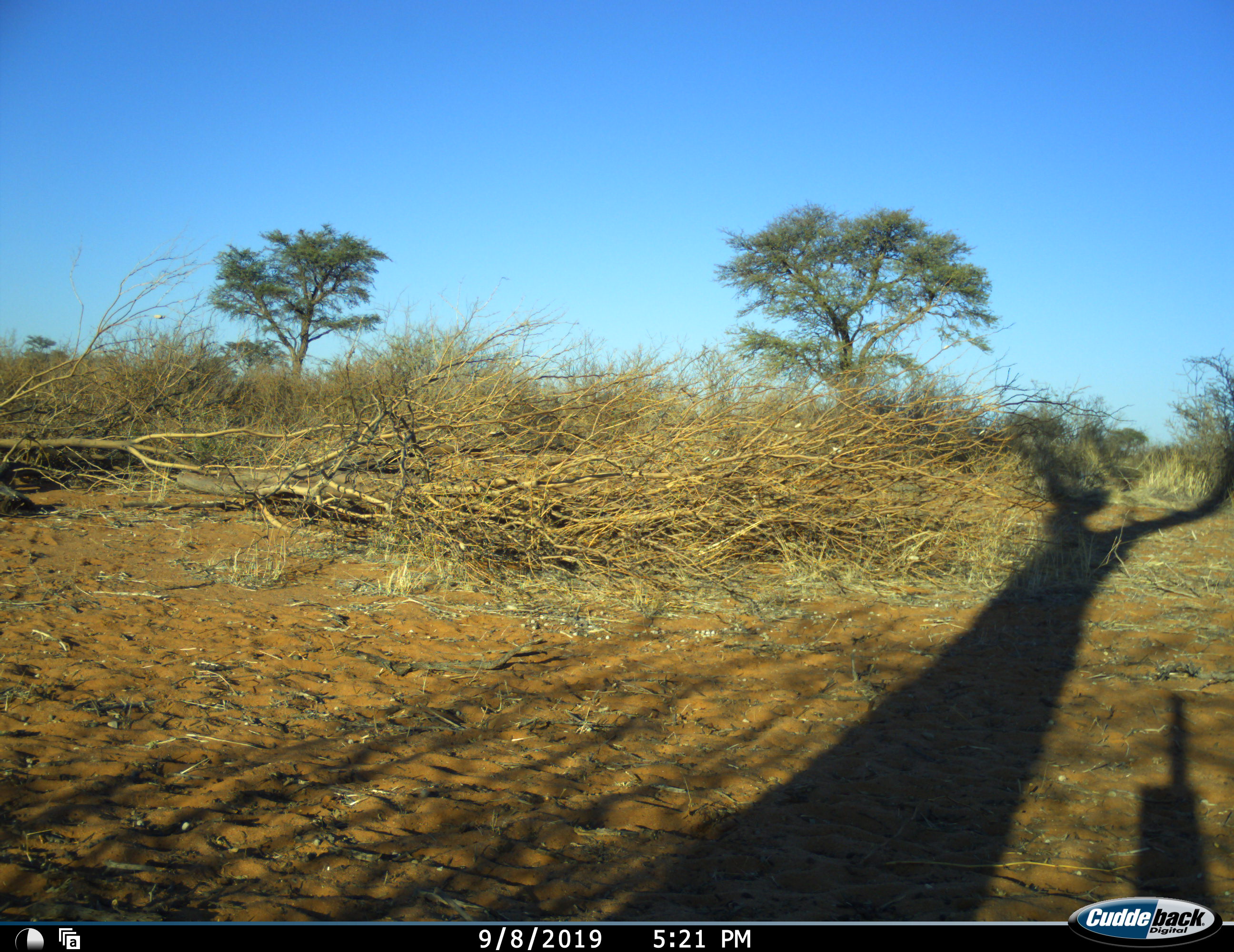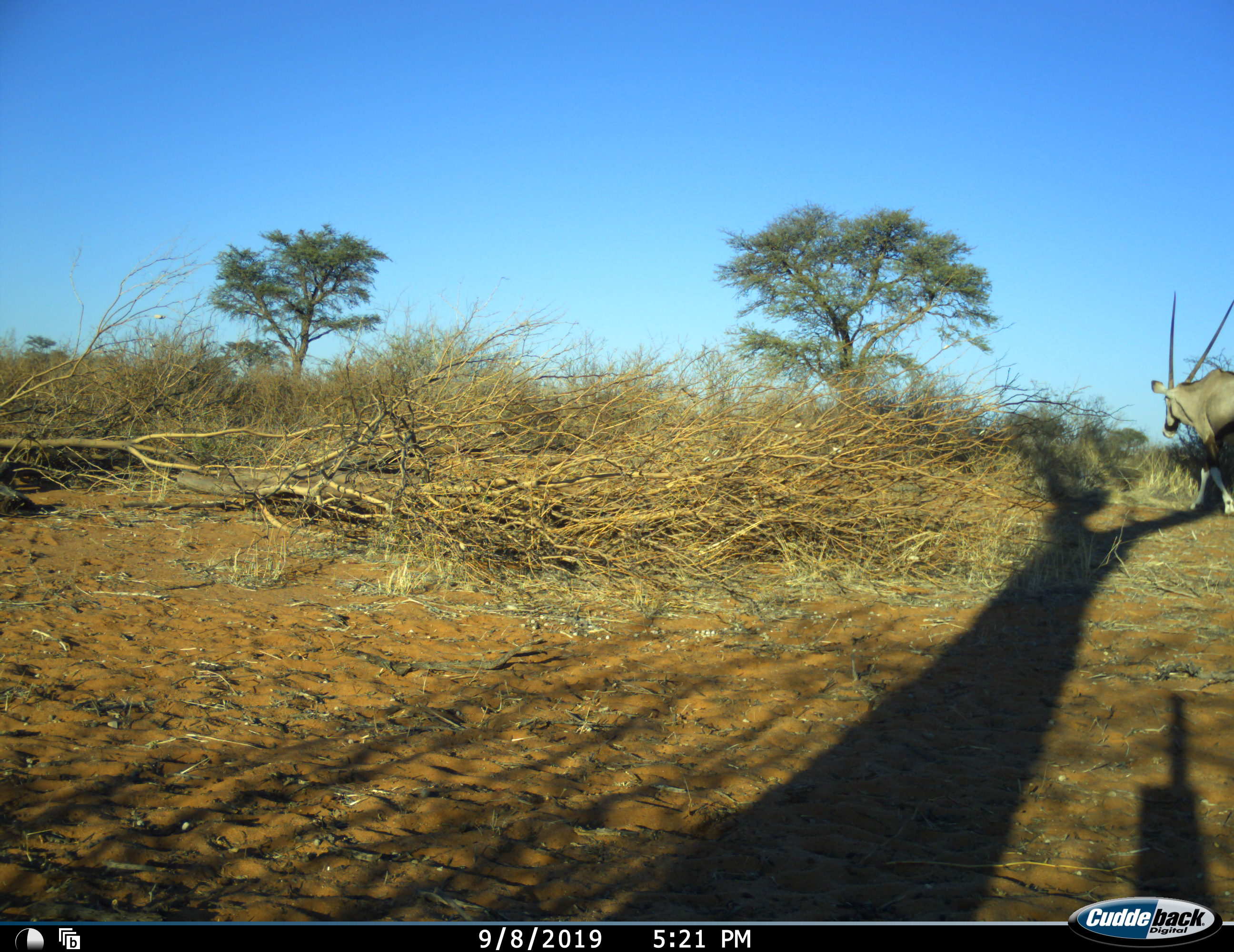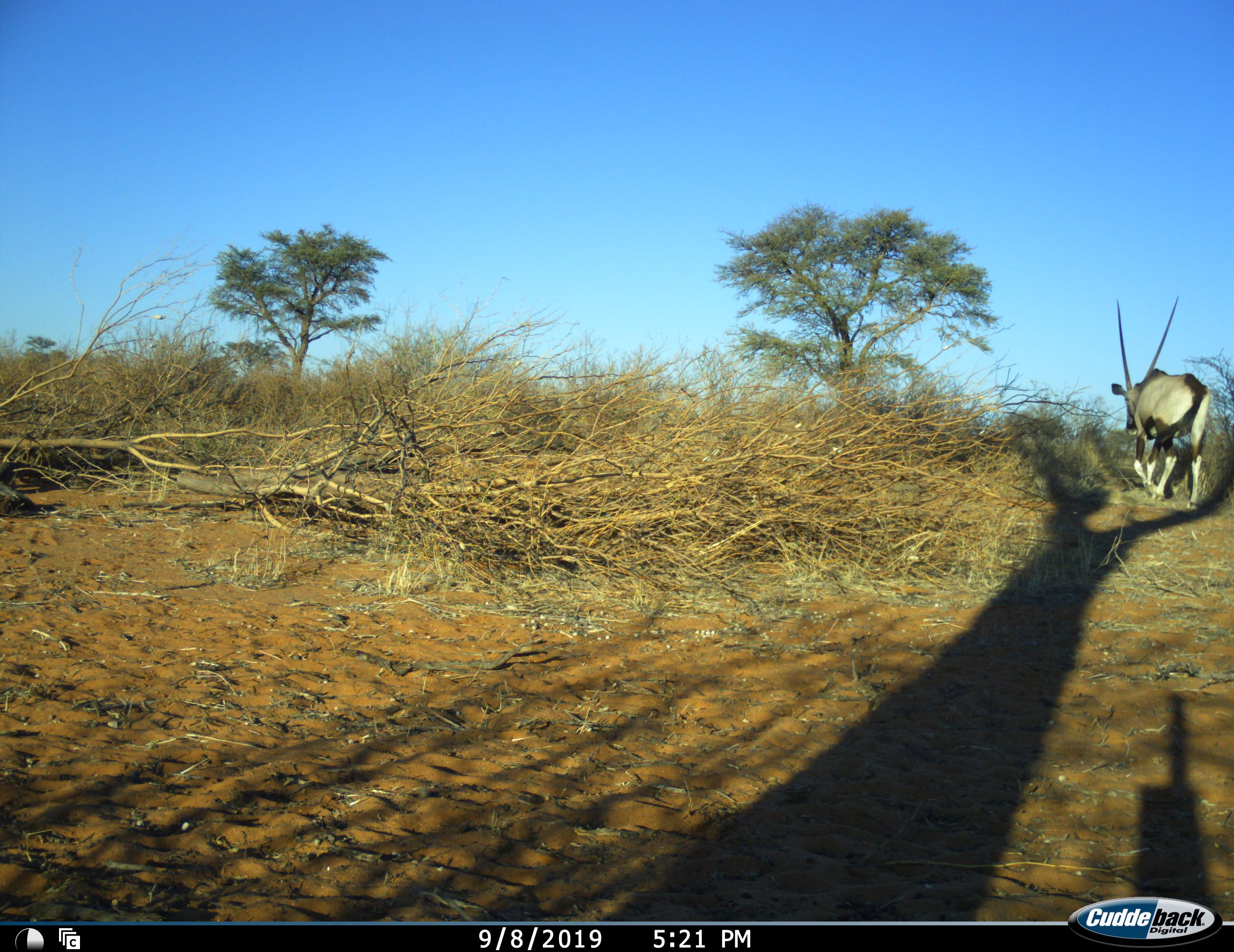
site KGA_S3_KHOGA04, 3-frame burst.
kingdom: Animalia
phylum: Chordata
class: Mammalia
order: Artiodactyla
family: Bovidae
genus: Oryx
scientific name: Oryx gazella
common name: gemsbok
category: oryx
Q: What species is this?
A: Oryx (gemsbok) (Oryx gazella).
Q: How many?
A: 1.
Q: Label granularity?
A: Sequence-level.